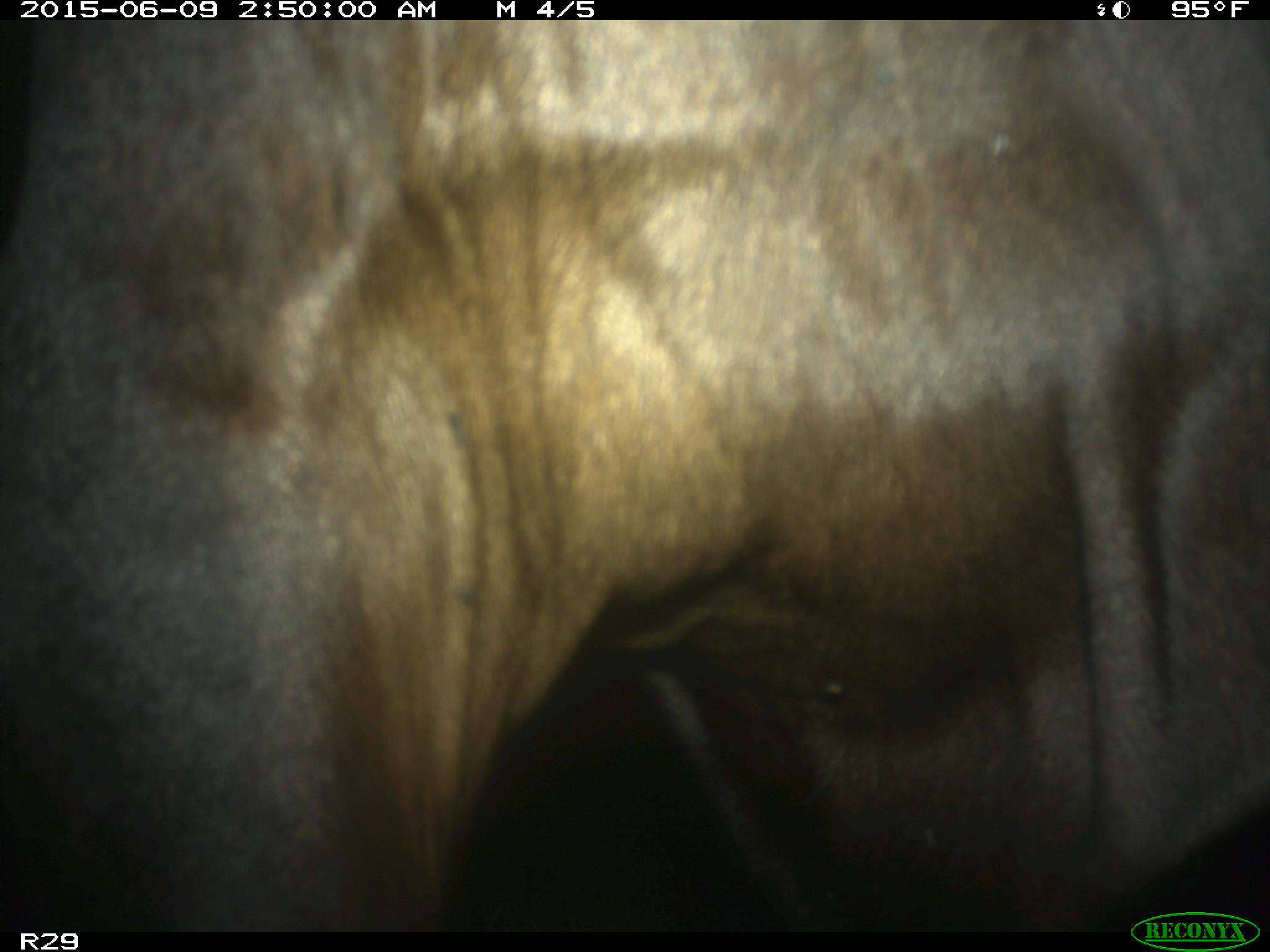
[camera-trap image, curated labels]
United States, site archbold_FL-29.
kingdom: Animalia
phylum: Chordata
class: Mammalia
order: Artiodactyla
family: Bovidae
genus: Bos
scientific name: Bos taurus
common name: domestic cow